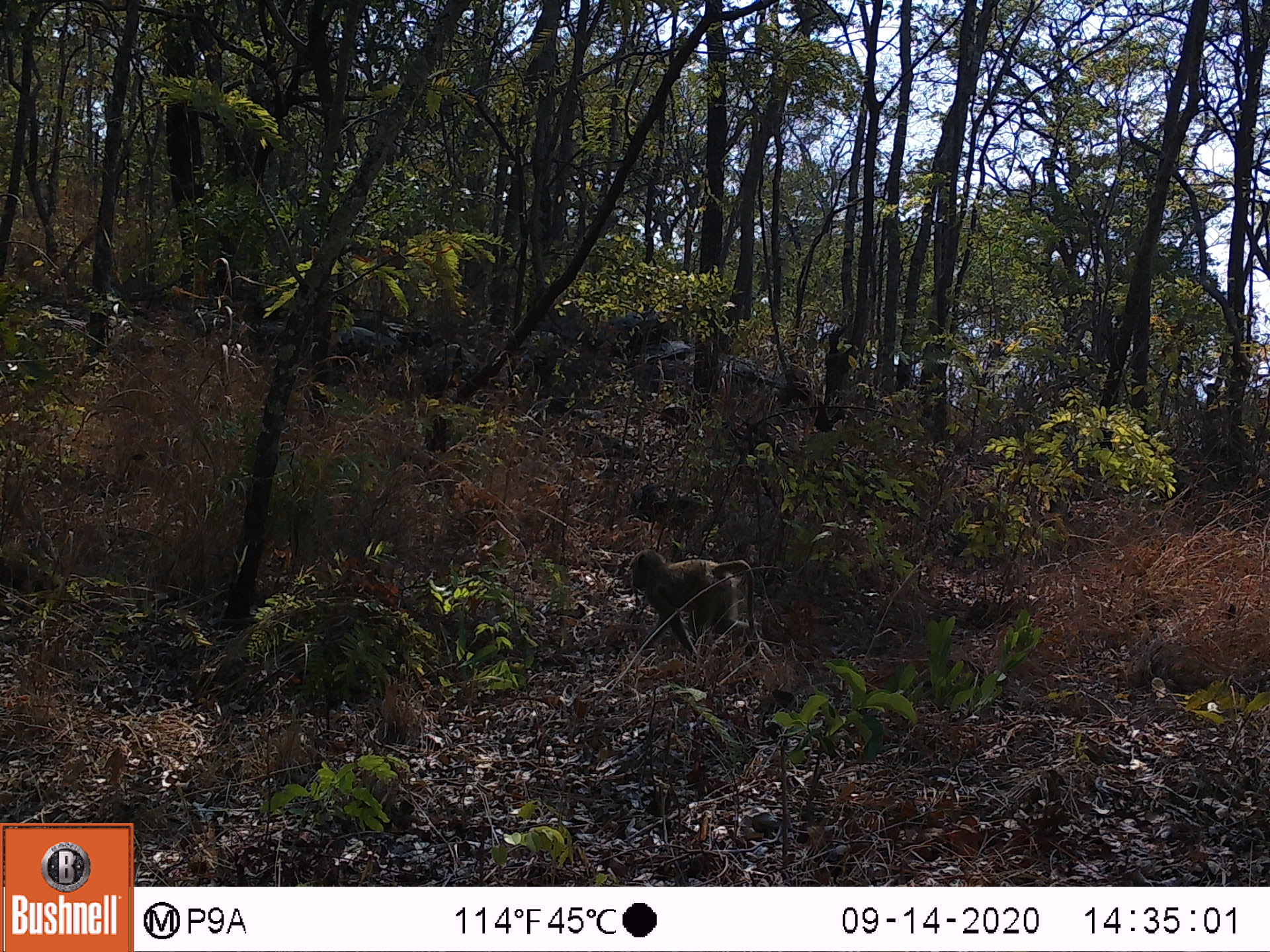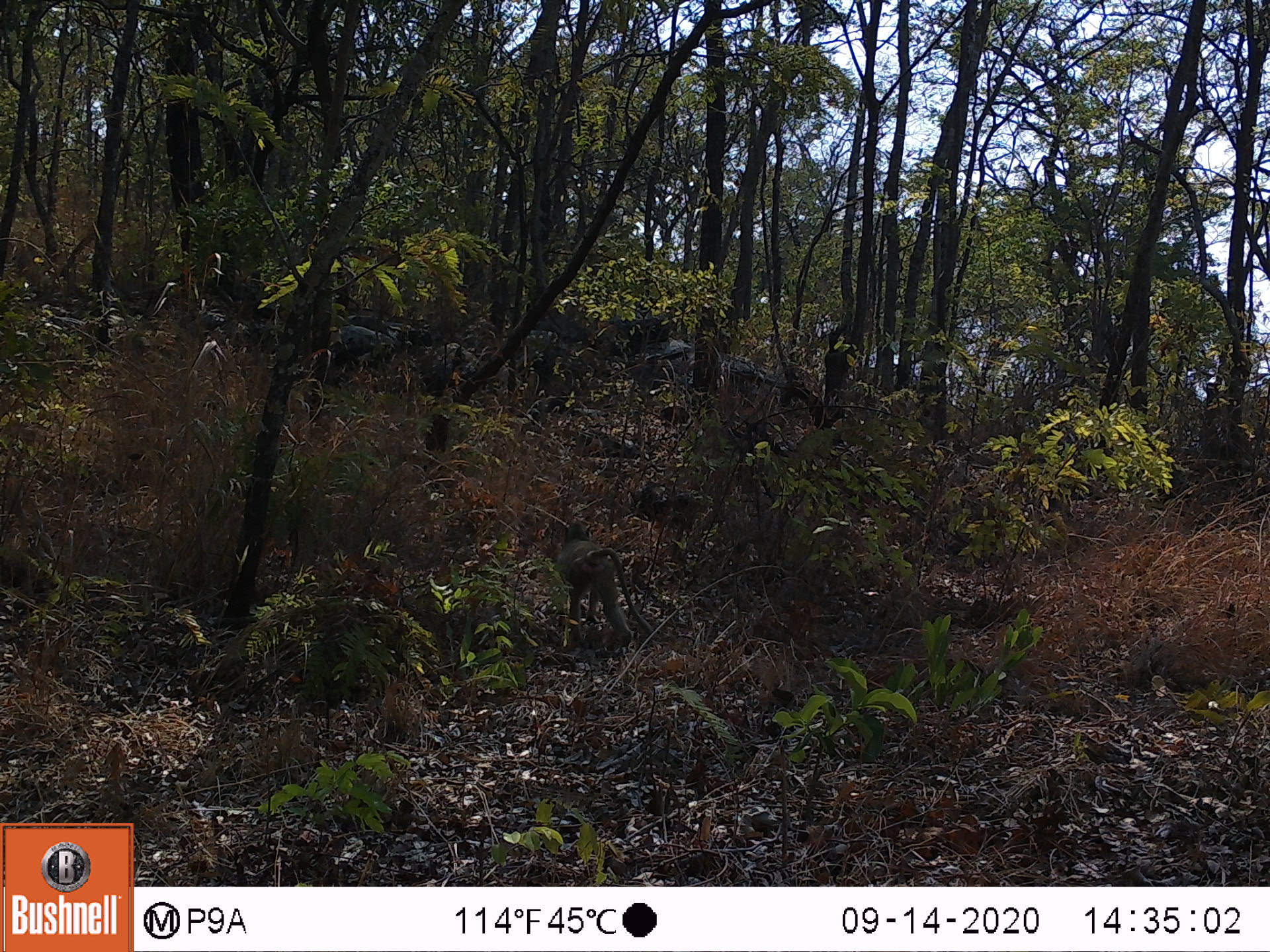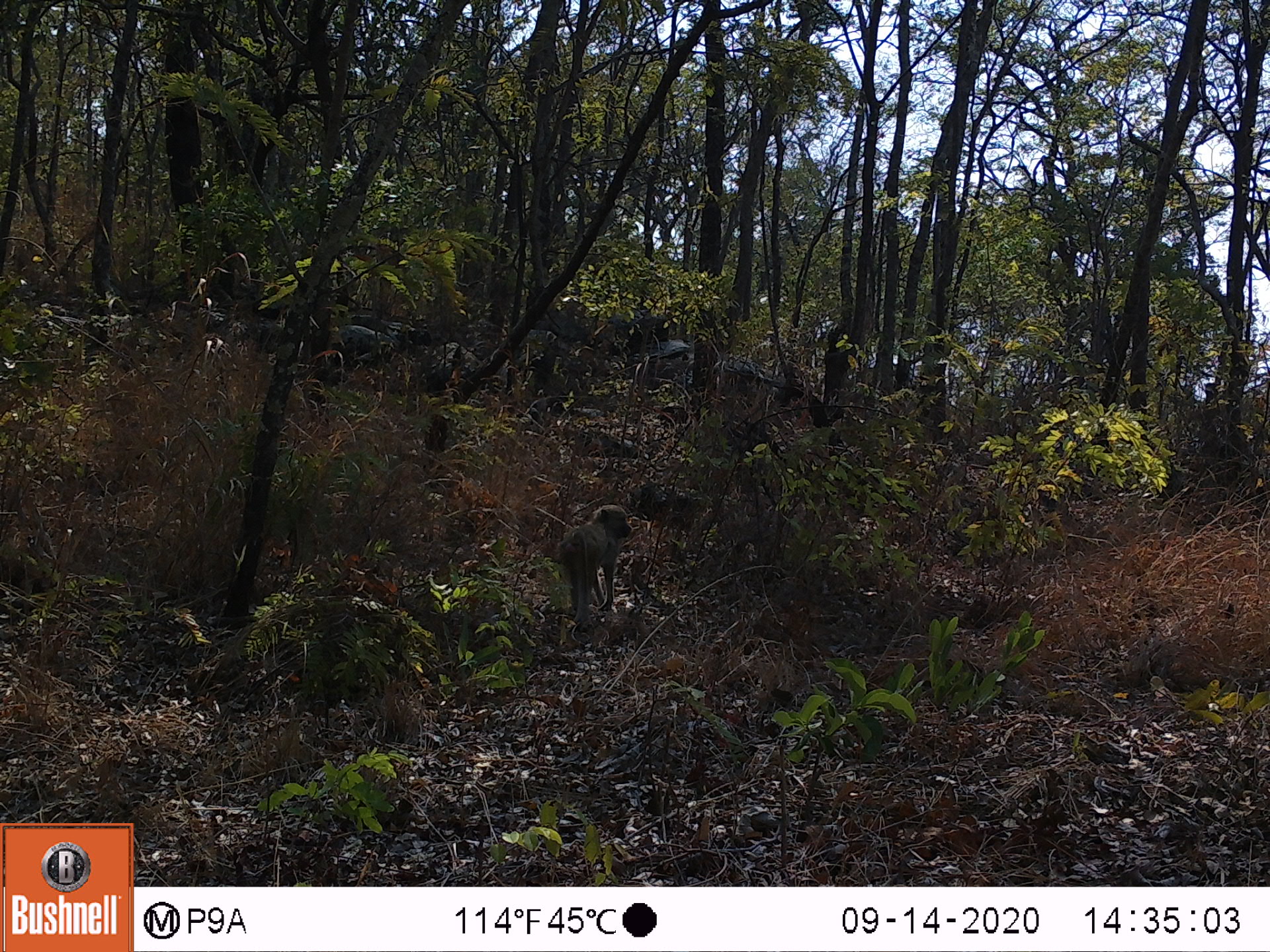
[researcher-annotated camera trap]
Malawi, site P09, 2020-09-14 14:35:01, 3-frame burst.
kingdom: Animalia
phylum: Chordata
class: Mammalia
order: Primates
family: Cercopithecidae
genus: Papio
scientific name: Papio cynocephalus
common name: yellow baboon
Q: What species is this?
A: Yellow baboon (Papio cynocephalus).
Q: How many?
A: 1.